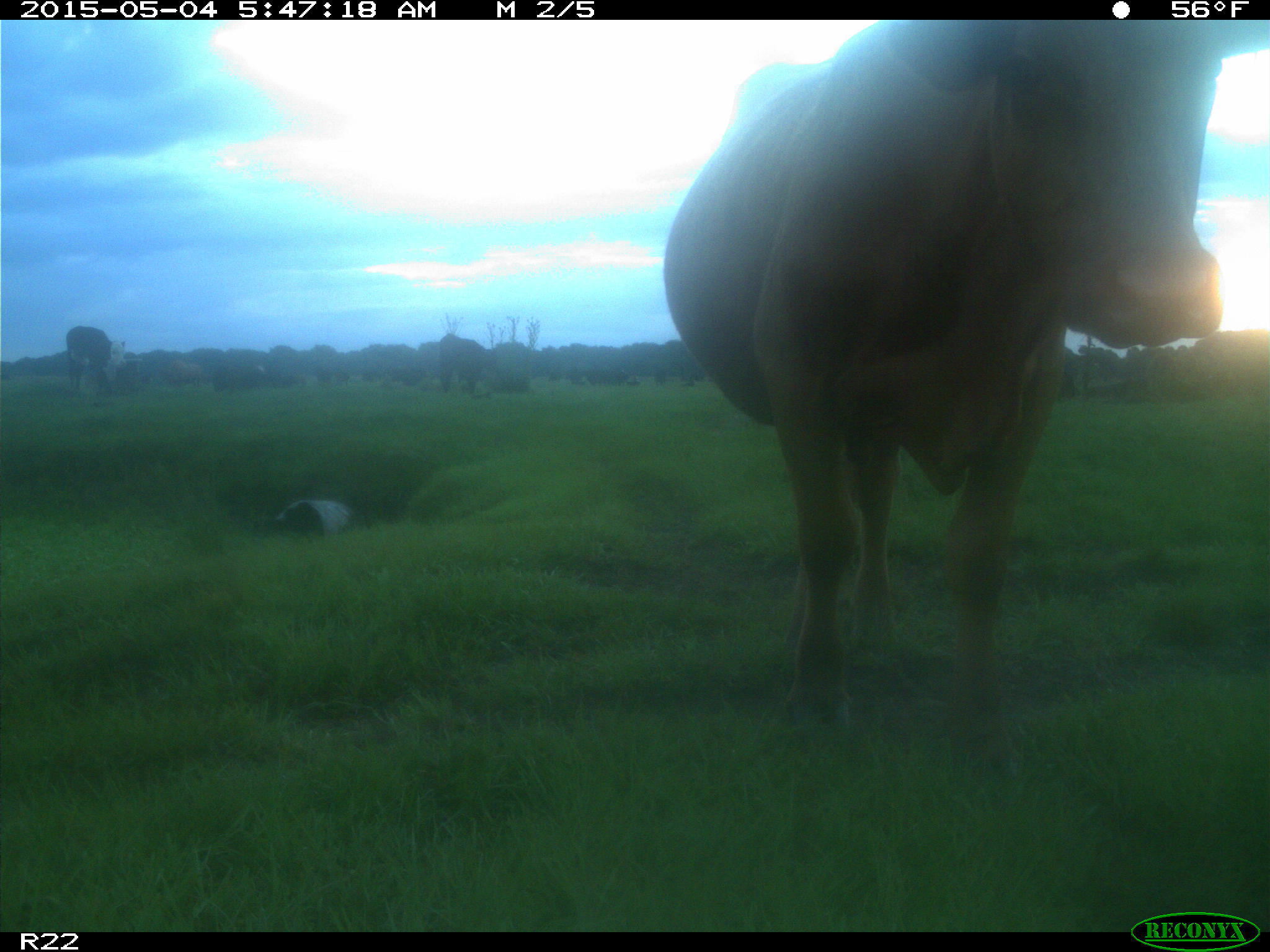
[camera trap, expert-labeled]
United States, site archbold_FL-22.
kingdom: Animalia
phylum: Chordata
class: Mammalia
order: Artiodactyla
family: Bovidae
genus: Bos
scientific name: Bos taurus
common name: domestic cow